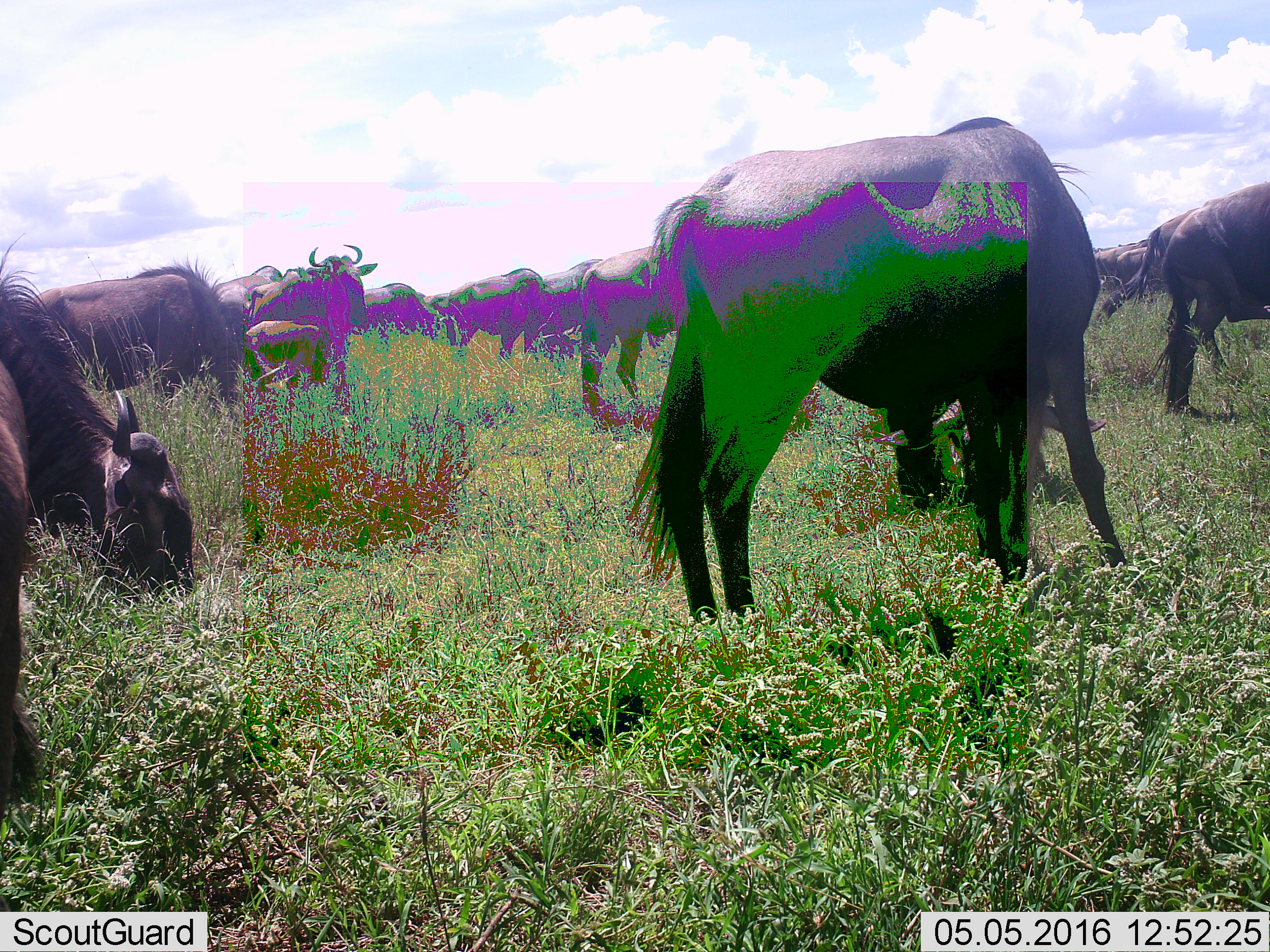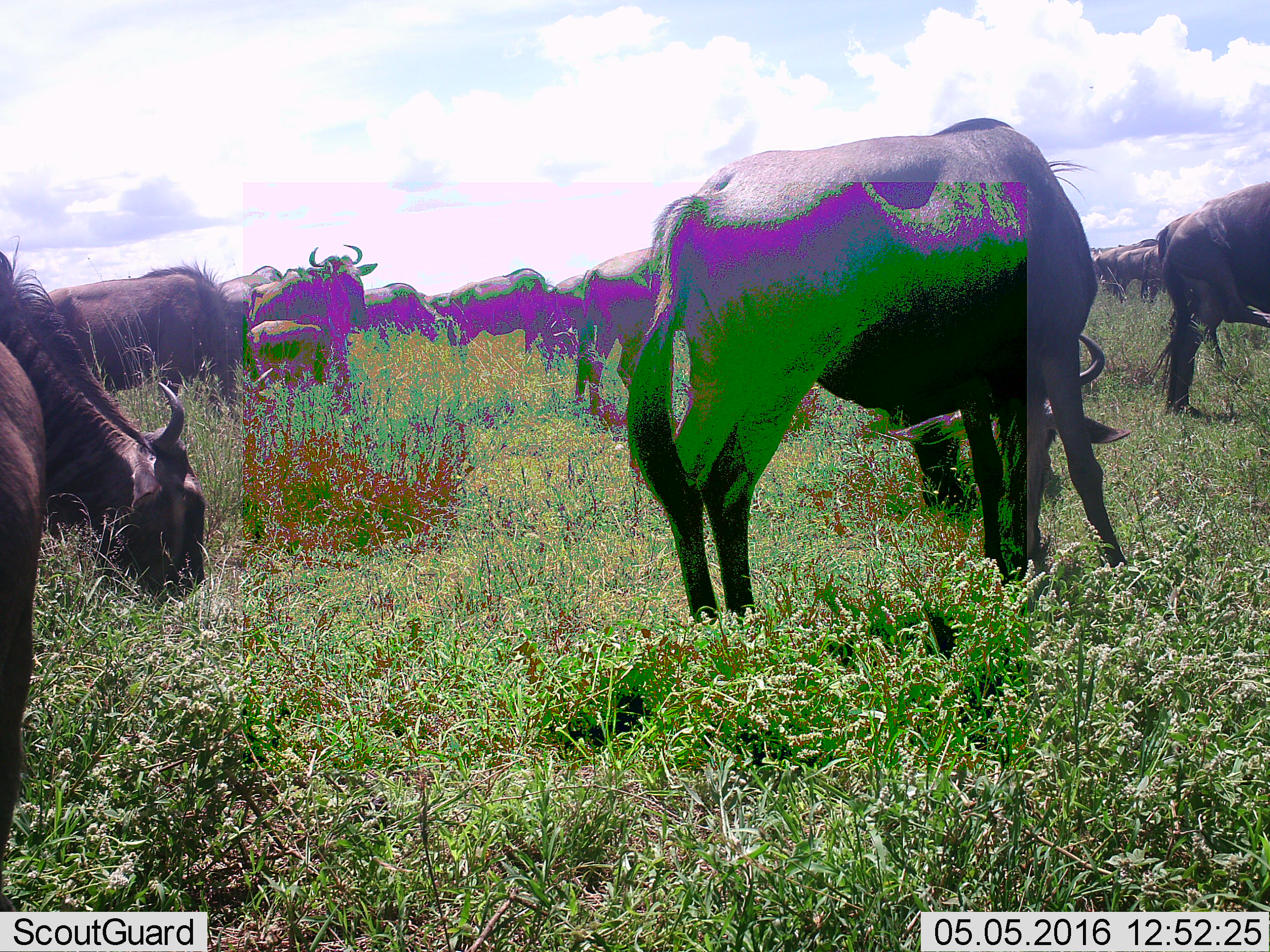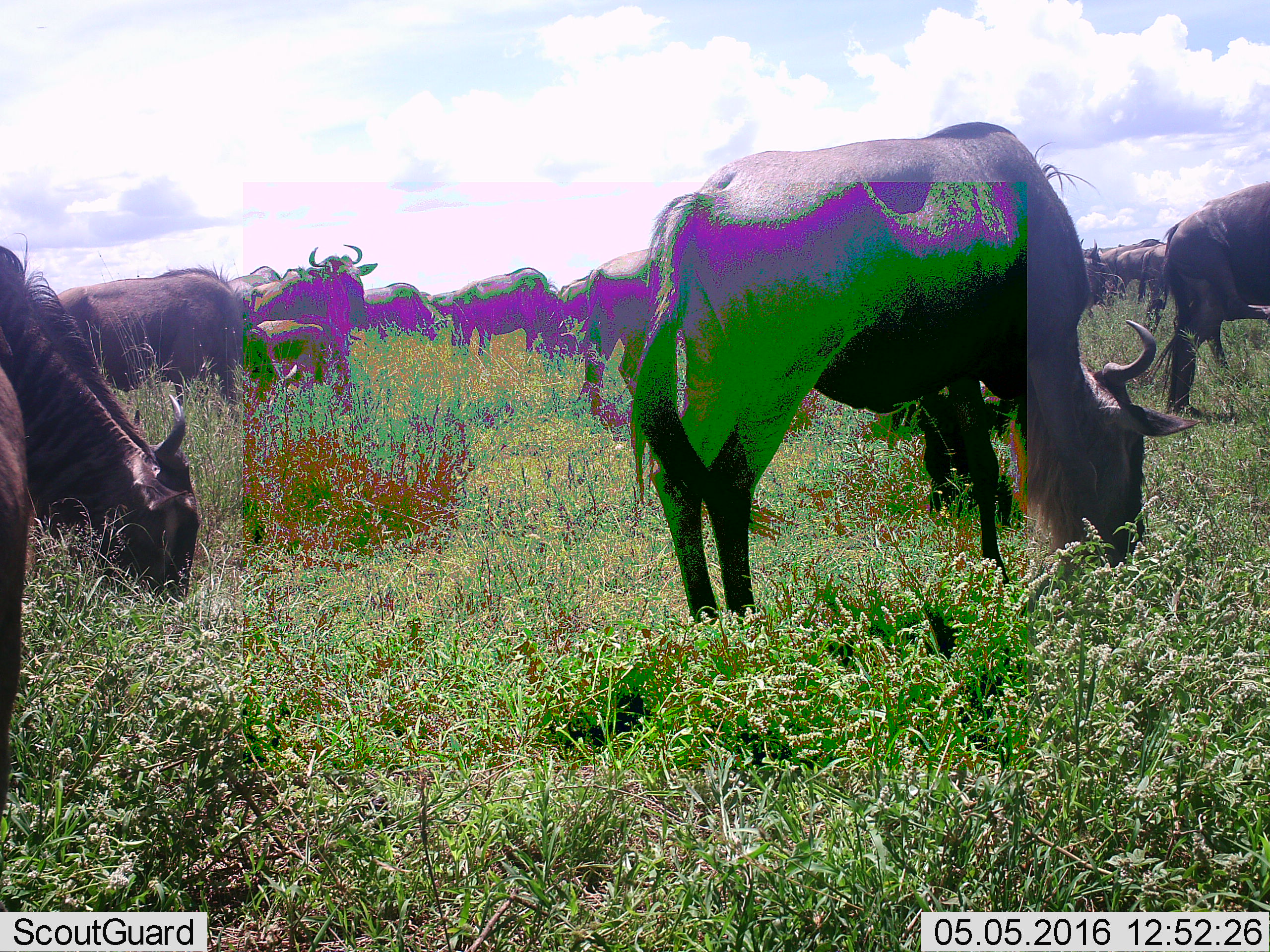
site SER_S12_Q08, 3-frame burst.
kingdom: Animalia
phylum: Chordata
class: Mammalia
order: Artiodactyla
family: Bovidae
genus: Connochaetes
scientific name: Connochaetes taurinus taurinus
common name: blue wildebeest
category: wildebeestblue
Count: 11-50.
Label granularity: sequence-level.